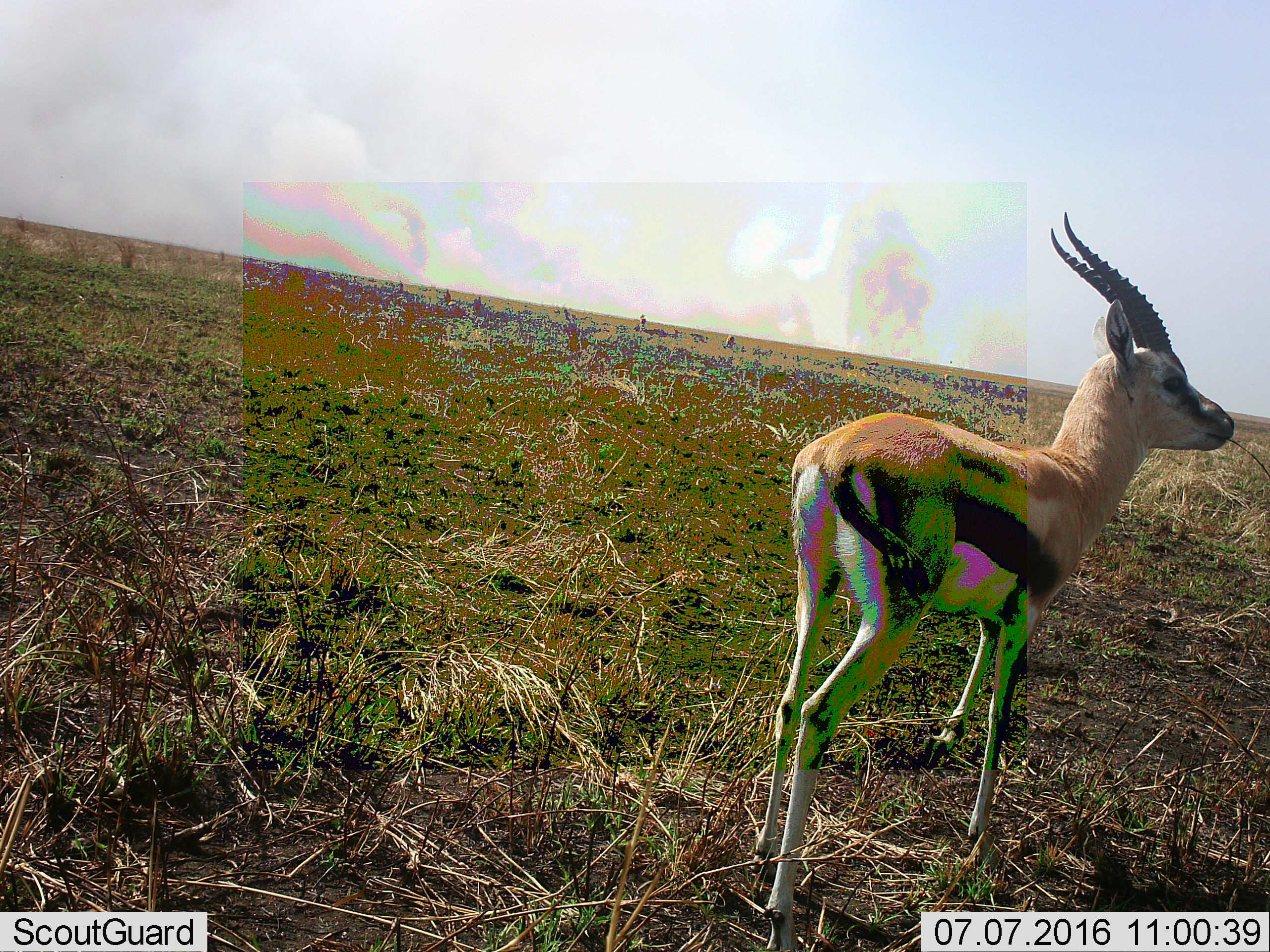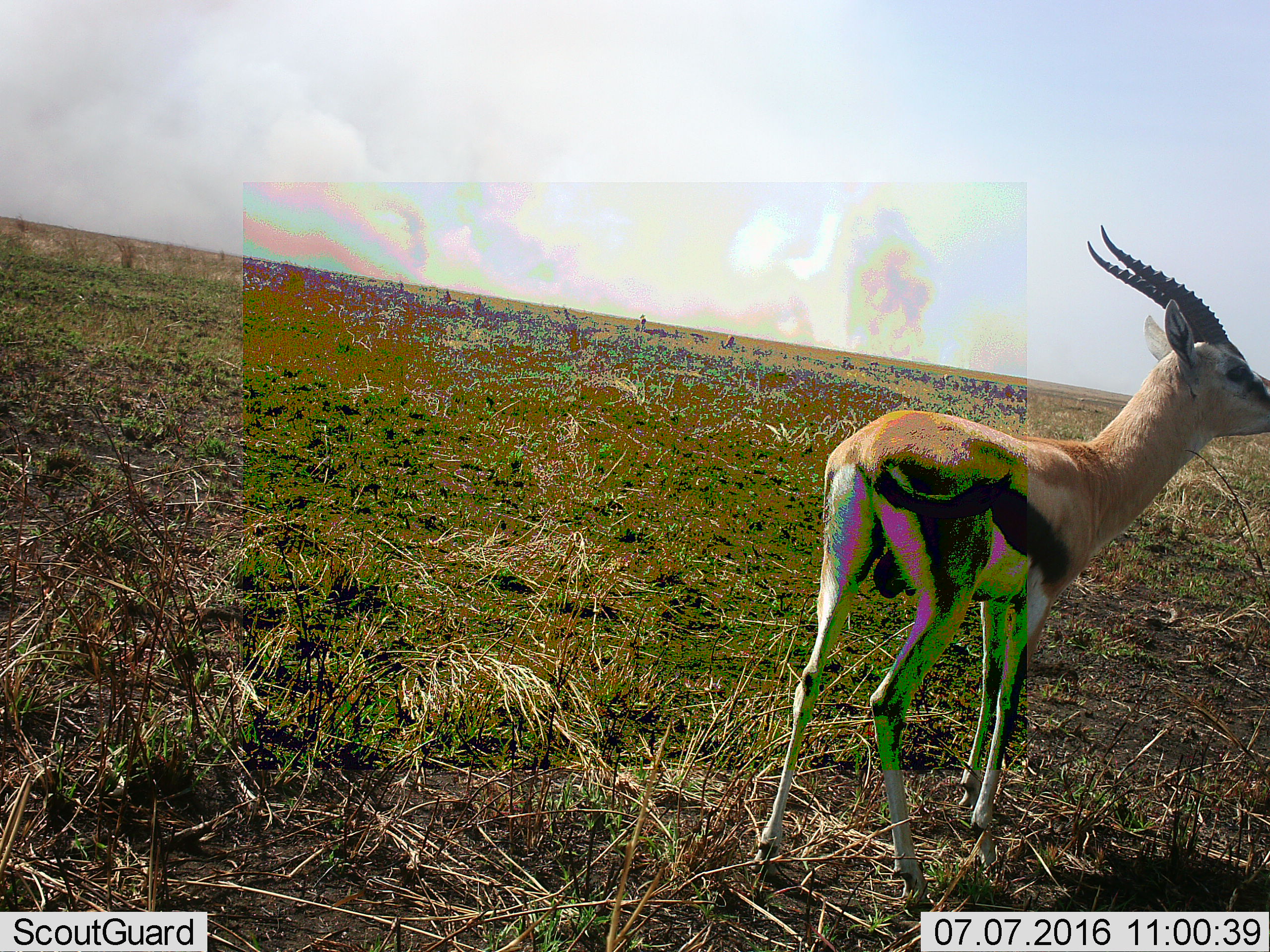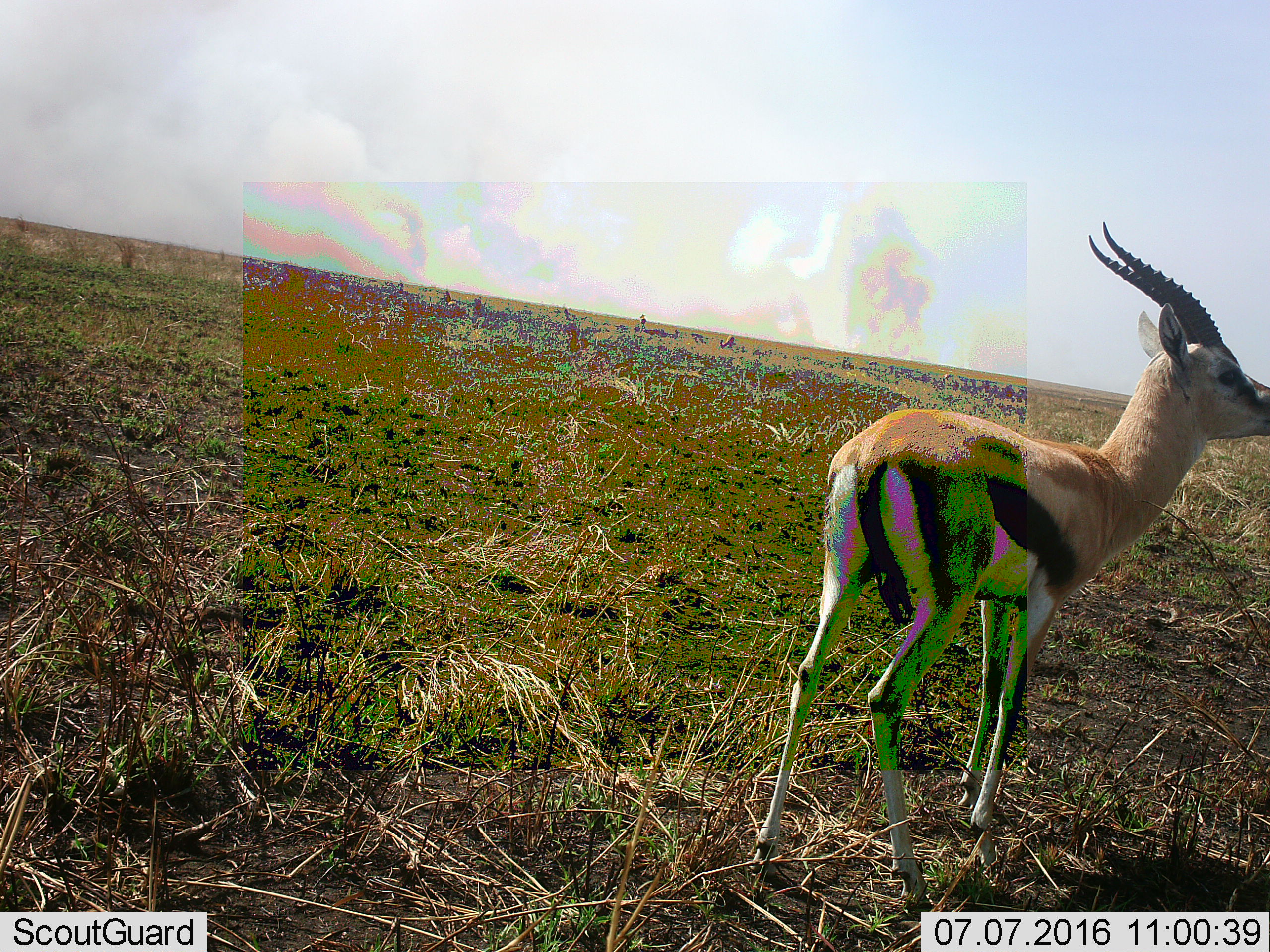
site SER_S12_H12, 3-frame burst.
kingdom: Animalia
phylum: Chordata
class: Mammalia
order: Artiodactyla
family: Bovidae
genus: Eudorcas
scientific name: Eudorcas thomsonii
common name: thomson's gazelle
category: gazellethomsons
Gazellethomsons (thomson's gazelle) (Eudorcas thomsonii), count 1. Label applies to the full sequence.